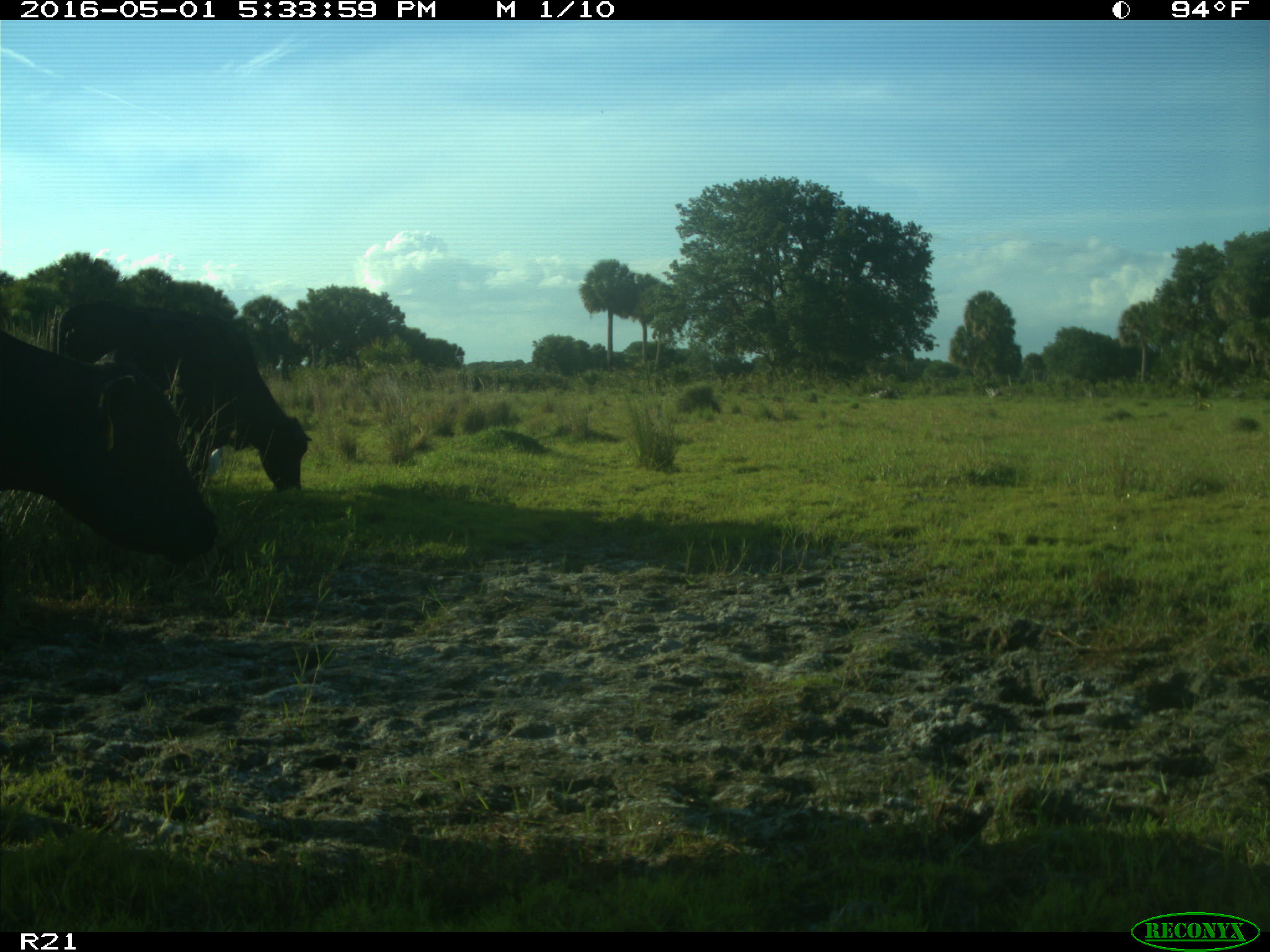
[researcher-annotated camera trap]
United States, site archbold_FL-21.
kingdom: Animalia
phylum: Chordata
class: Mammalia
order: Artiodactyla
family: Bovidae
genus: Bos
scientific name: Bos taurus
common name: domestic cow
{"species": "Bos taurus (domestic cow)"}